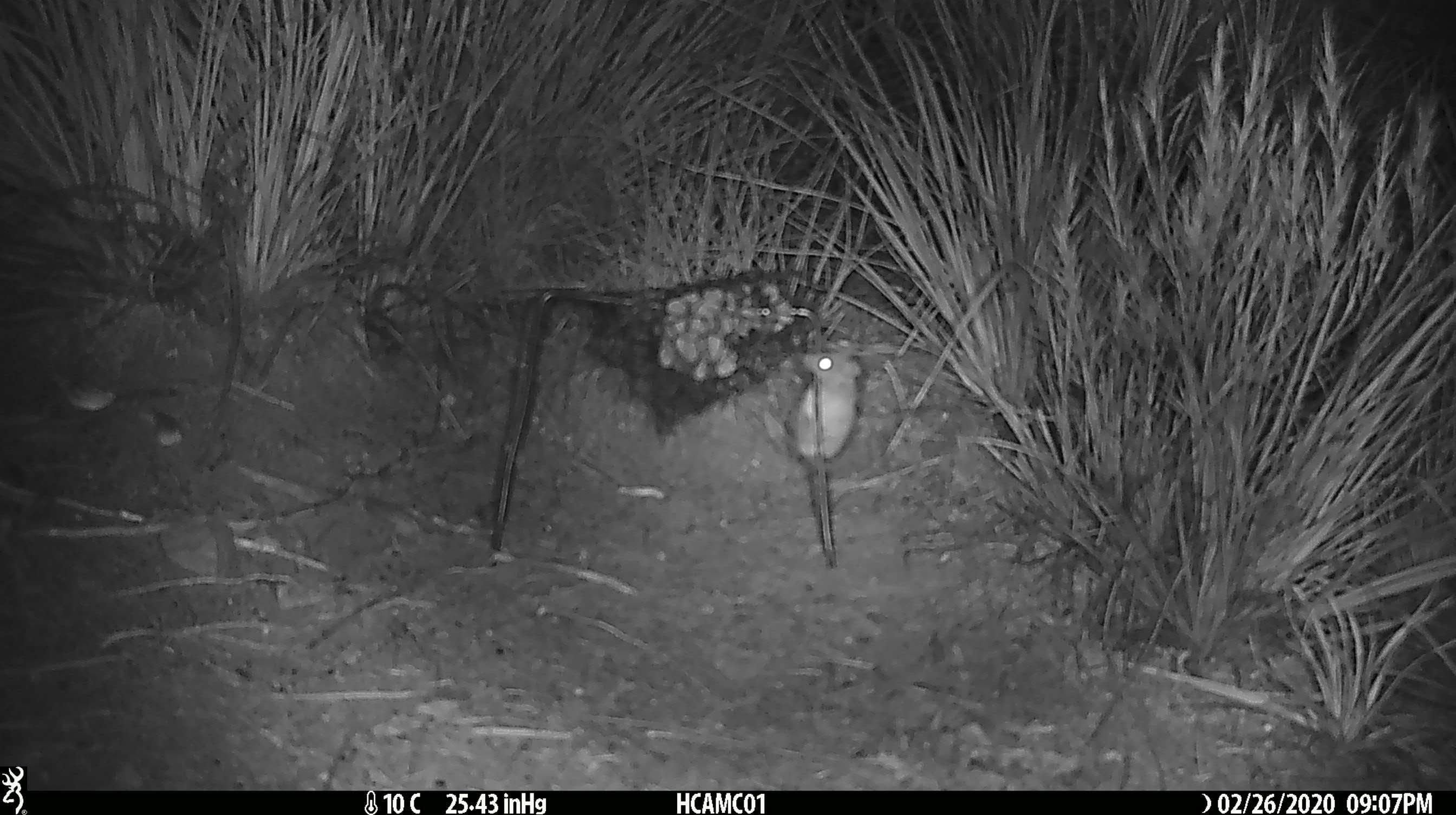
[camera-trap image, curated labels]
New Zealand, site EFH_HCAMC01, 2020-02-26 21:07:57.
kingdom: Animalia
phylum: Chordata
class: Mammalia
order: Rodentia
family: Muridae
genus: Mus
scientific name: Mus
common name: mouse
Mouse (Mus).